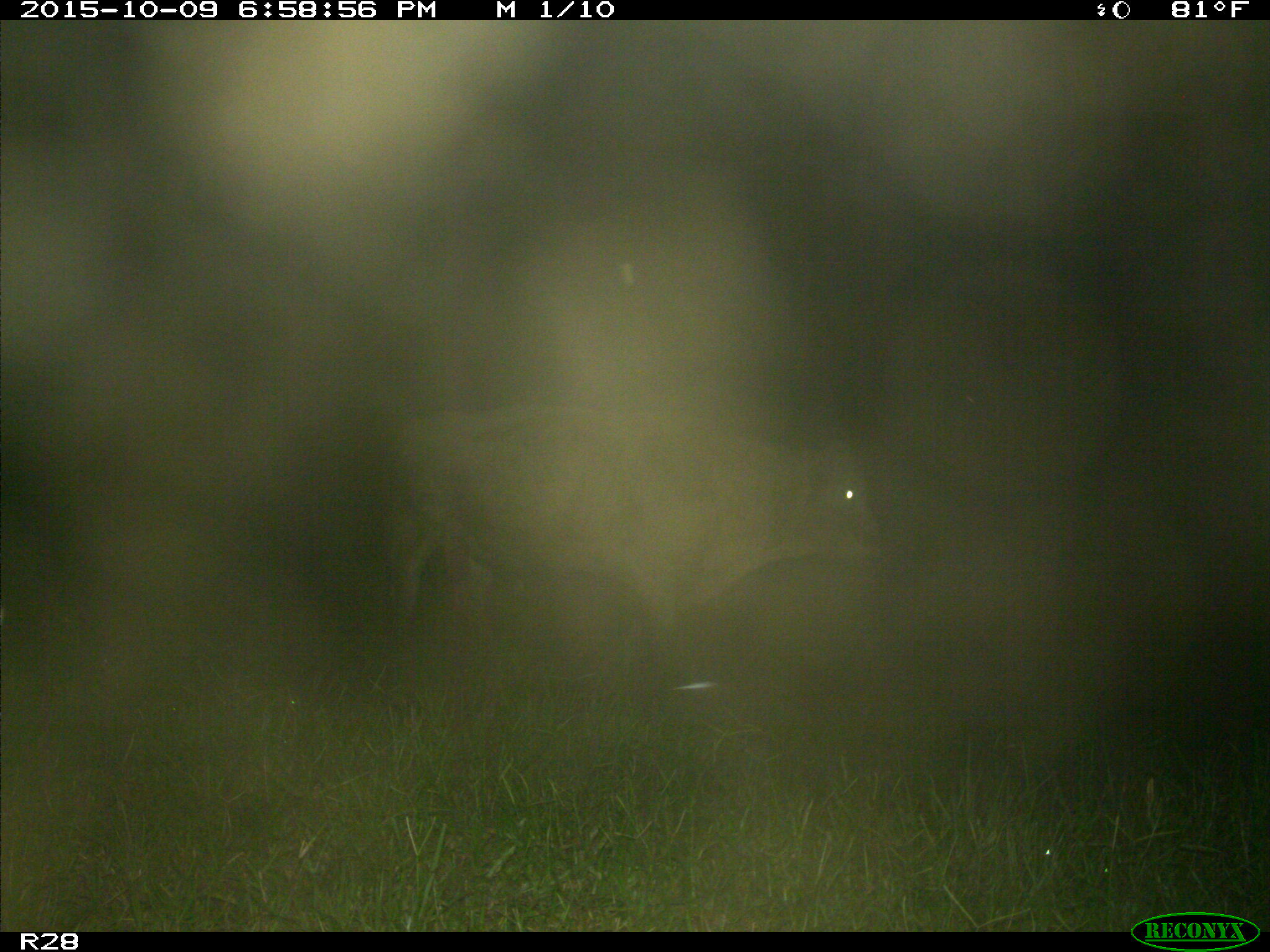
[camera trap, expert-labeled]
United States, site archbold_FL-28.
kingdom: Animalia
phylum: Chordata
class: Mammalia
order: Artiodactyla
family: Bovidae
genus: Bos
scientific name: Bos taurus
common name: domestic cow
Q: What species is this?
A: Bos taurus (domestic cow).